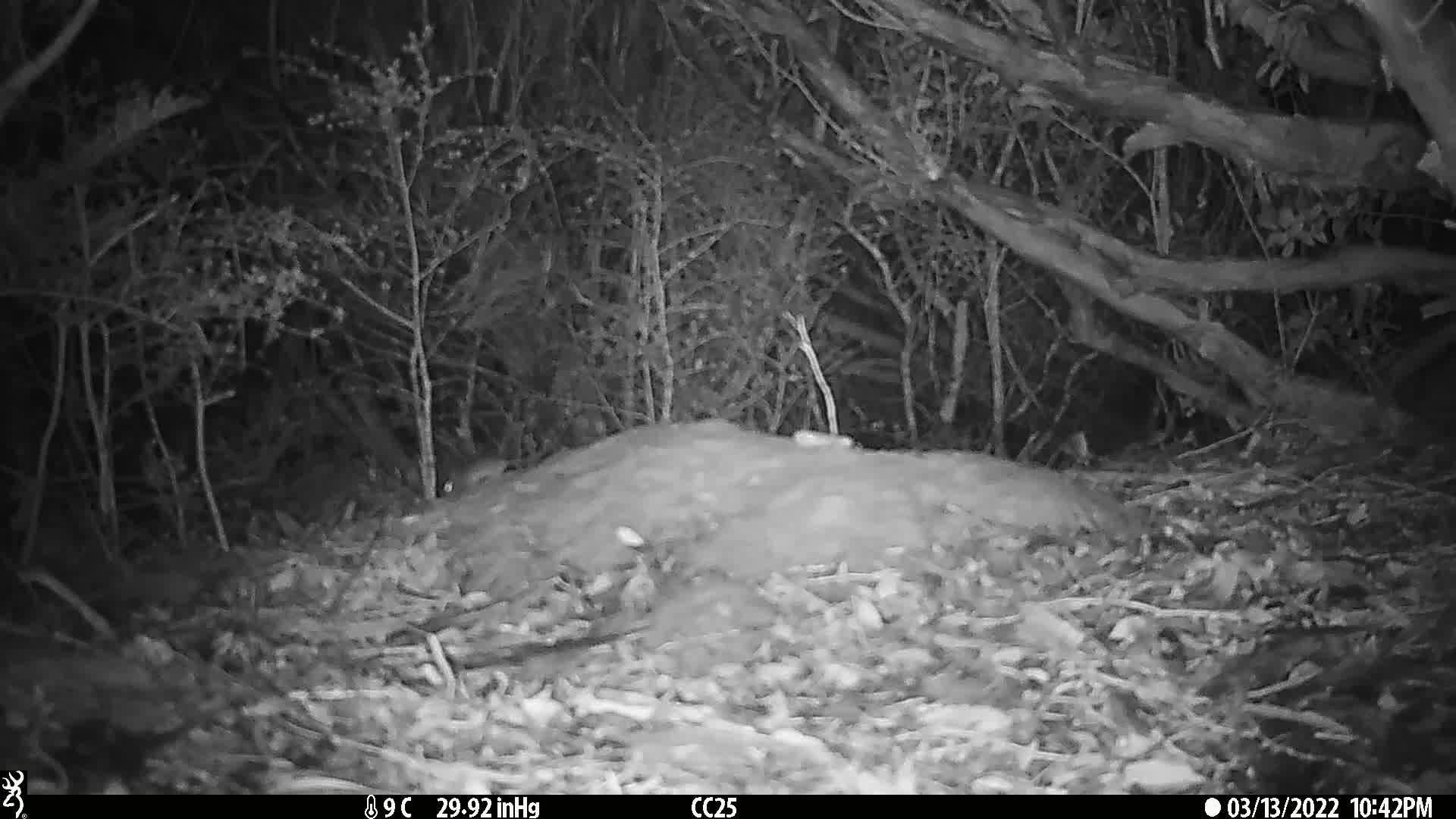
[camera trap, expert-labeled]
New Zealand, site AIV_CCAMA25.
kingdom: Animalia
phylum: Chordata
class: Mammalia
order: Rodentia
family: Muridae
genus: Mus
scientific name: Mus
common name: mouse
Mouse (Mus).